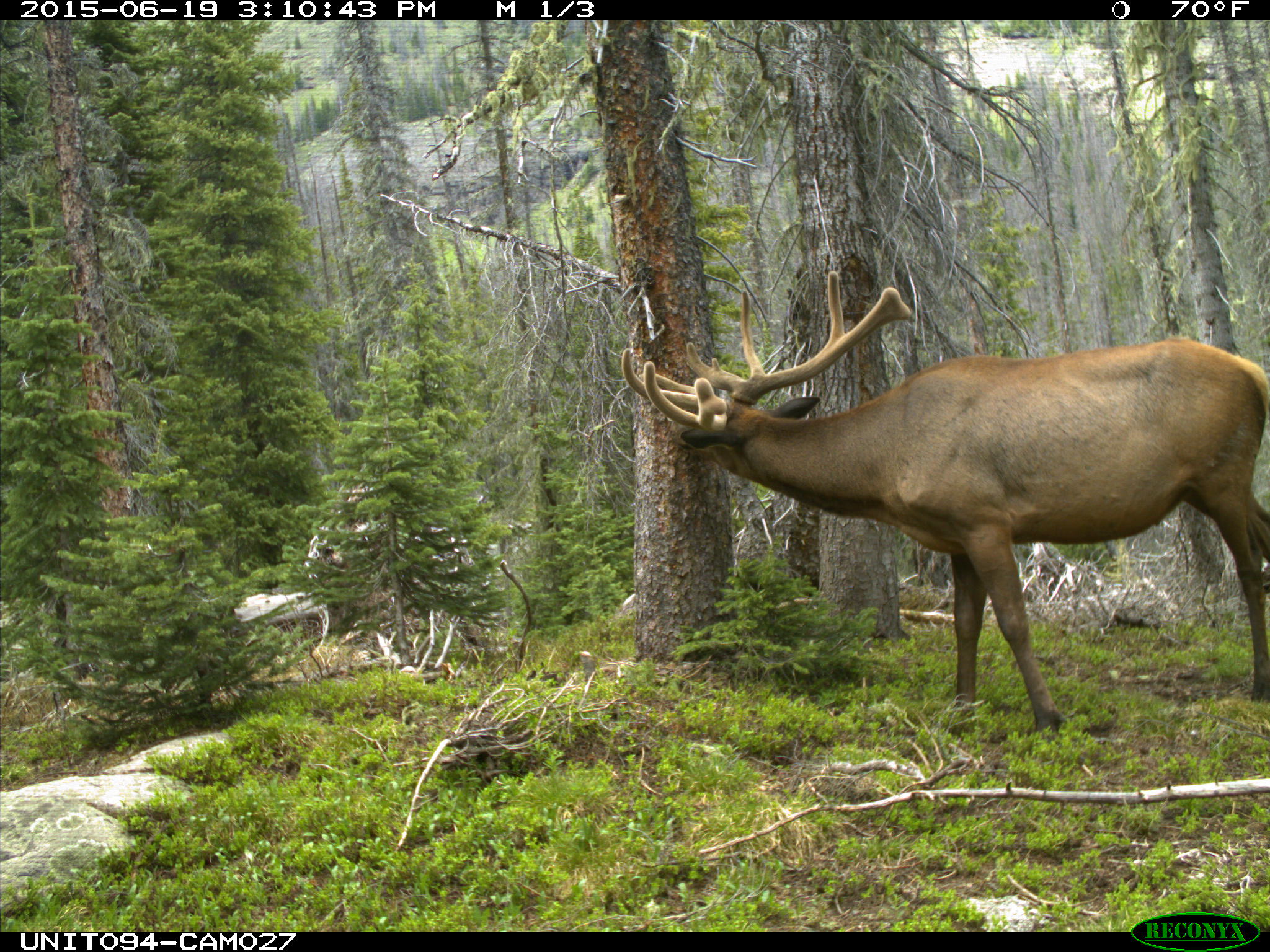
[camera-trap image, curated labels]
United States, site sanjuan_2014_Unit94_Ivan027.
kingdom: Animalia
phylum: Chordata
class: Mammalia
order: Artiodactyla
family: Cervidae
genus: Cervus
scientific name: Cervus elaphus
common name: red deer